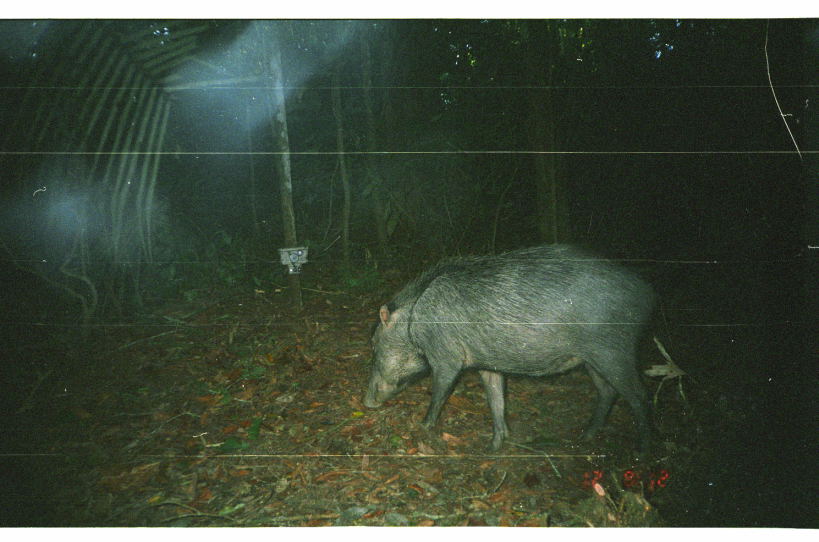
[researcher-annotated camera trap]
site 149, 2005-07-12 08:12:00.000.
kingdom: Animalia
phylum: Chordata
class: Mammalia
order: Artiodactyla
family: Tayassuidae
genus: Tayassu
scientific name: Tayassu pecari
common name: white-lipped peccary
Tayassu pecari (white-lipped peccary).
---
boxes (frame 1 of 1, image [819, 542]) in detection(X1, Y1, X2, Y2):
tayassu pecari: detection(362, 238, 667, 463)